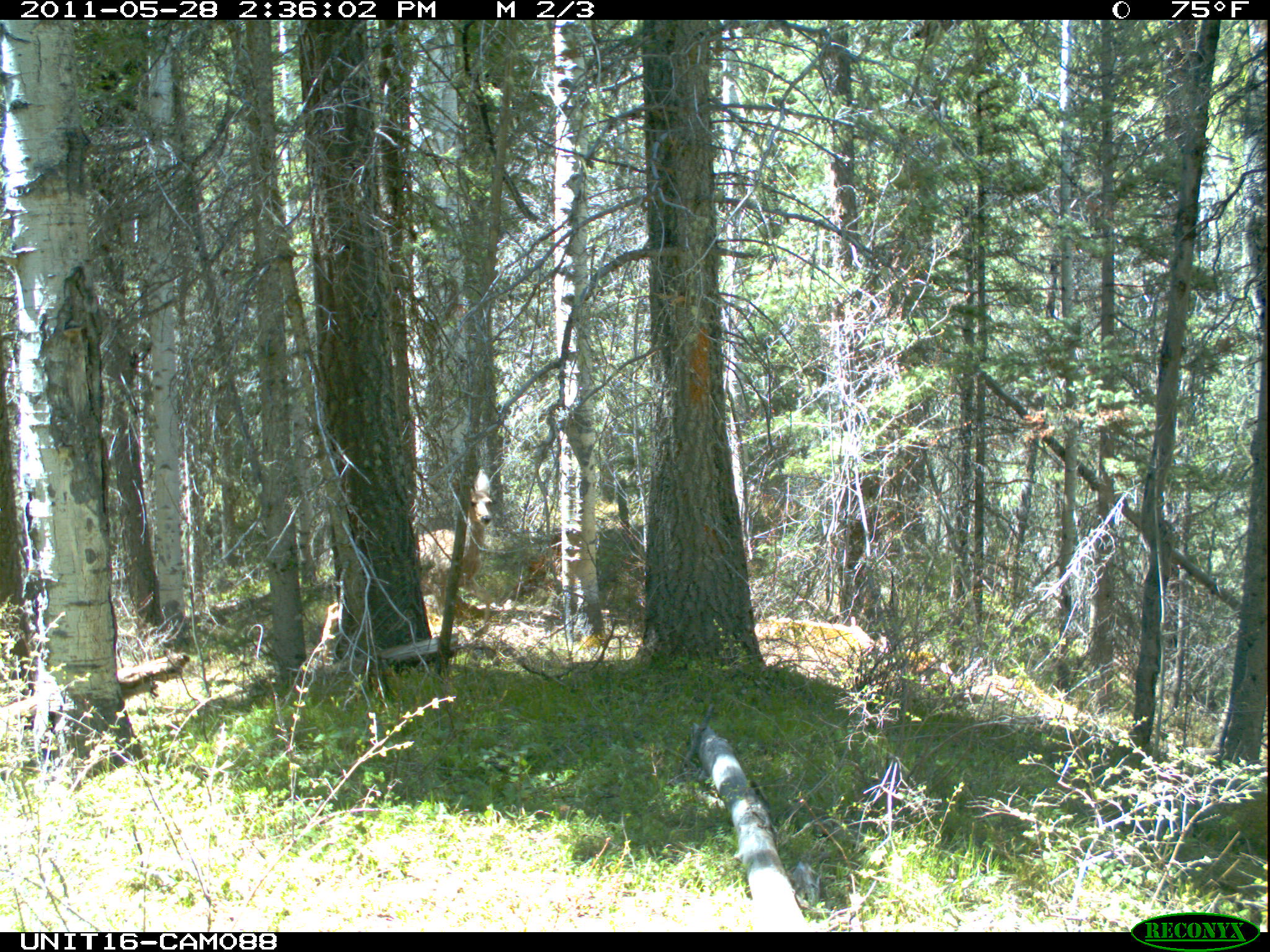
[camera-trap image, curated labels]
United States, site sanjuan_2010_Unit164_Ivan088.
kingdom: Animalia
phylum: Chordata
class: Mammalia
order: Artiodactyla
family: Cervidae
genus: Odocoileus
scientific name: Odocoileus hemionus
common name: mule deer